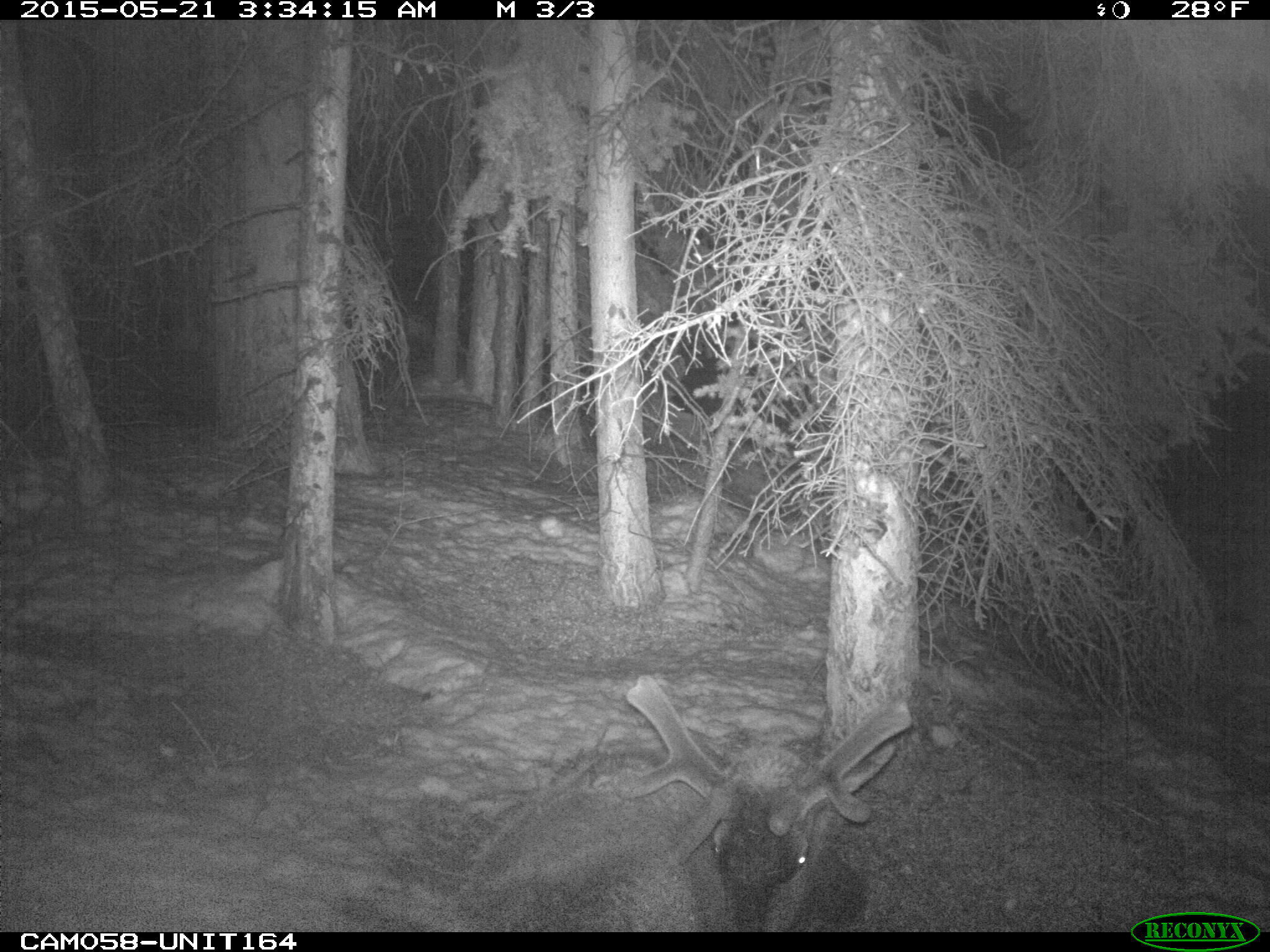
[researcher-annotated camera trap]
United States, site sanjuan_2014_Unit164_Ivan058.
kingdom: Animalia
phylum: Chordata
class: Mammalia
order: Artiodactyla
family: Cervidae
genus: Cervus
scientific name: Cervus elaphus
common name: red deer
Cervus elaphus (red deer).